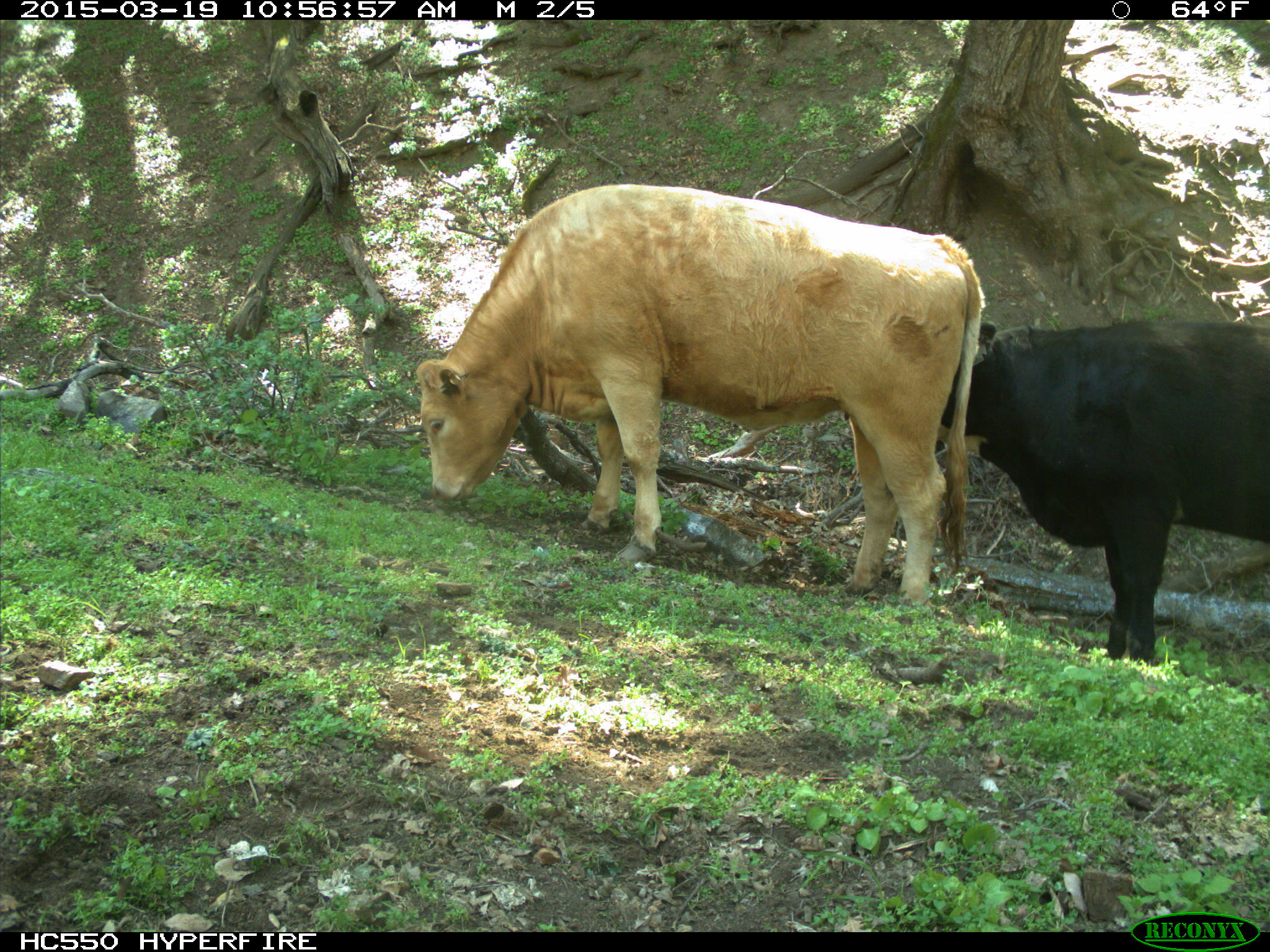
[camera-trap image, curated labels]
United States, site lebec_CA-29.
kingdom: Animalia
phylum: Chordata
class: Mammalia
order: Artiodactyla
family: Bovidae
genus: Bos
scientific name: Bos taurus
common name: domestic cow